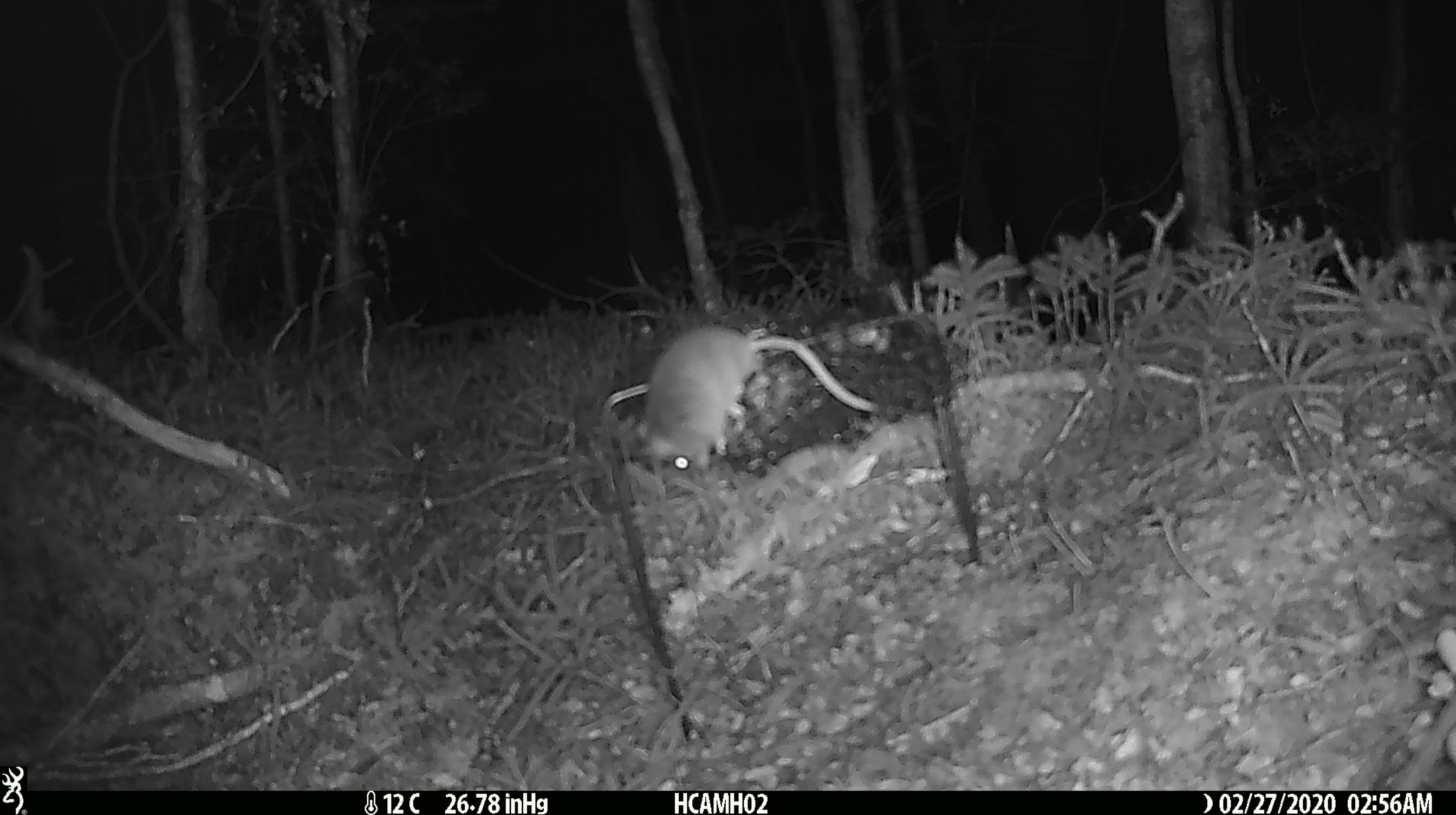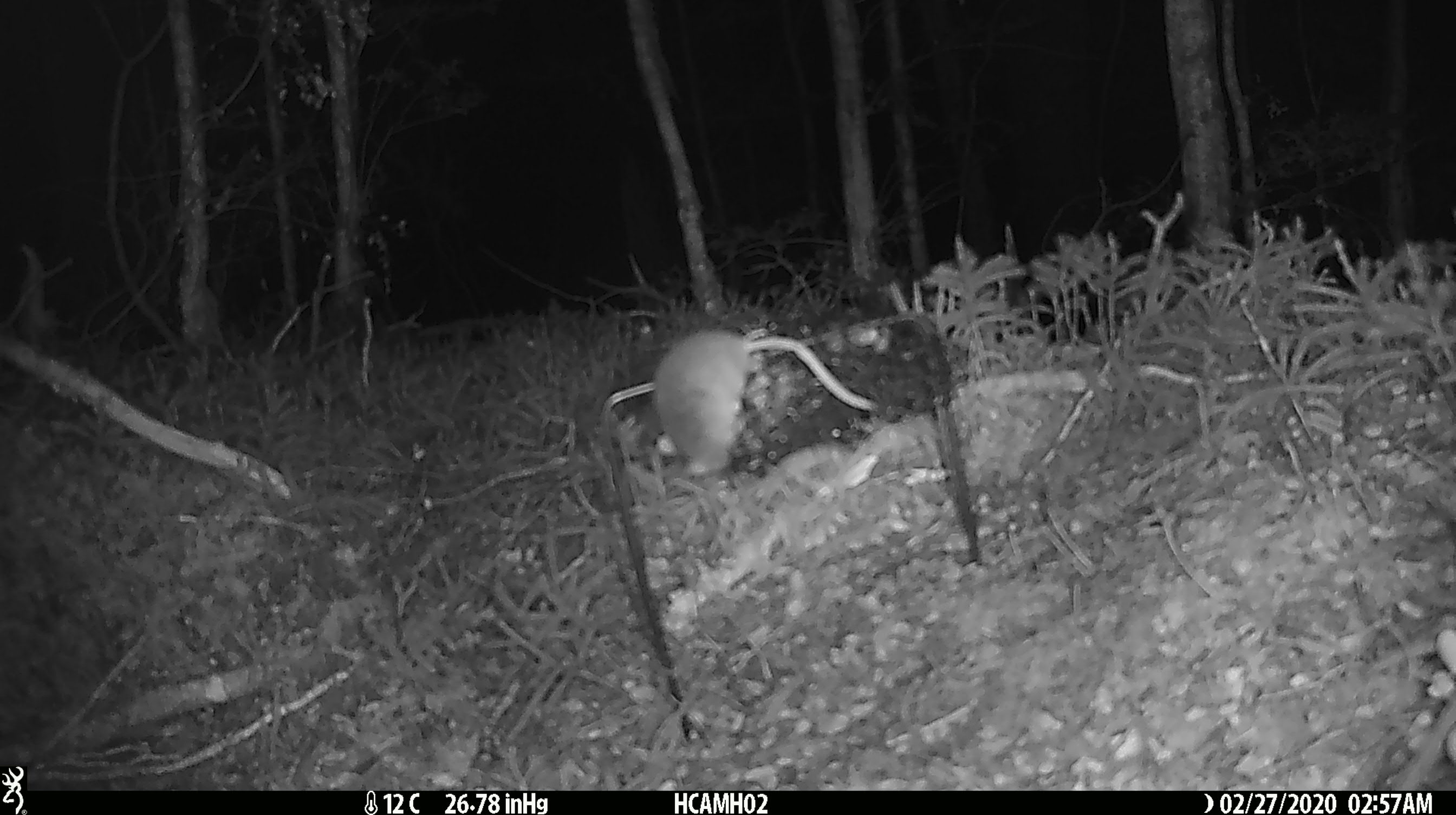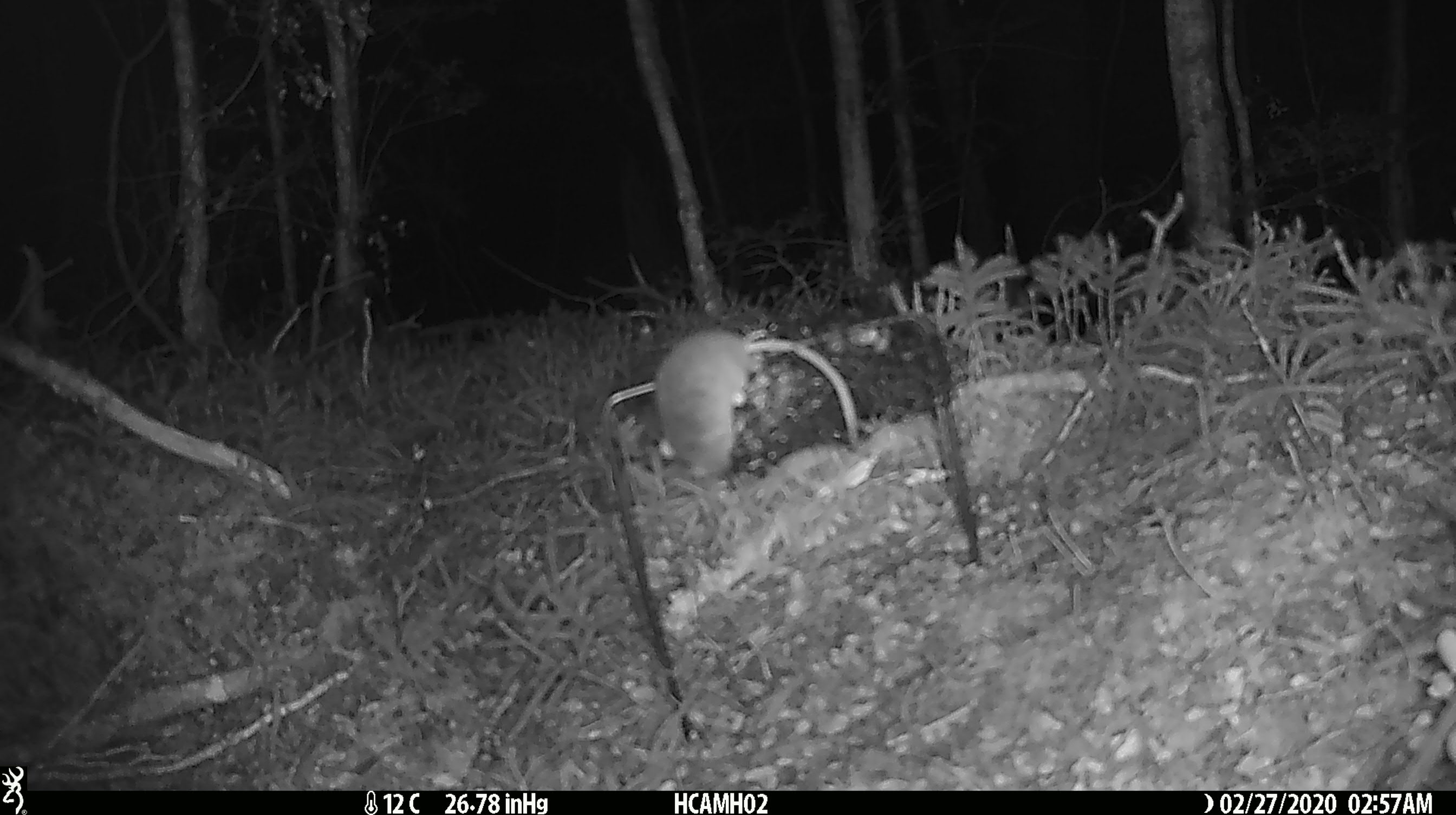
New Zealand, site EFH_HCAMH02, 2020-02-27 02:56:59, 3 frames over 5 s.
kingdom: Animalia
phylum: Chordata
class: Mammalia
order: Rodentia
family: Muridae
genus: Mus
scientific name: Mus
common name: mouse